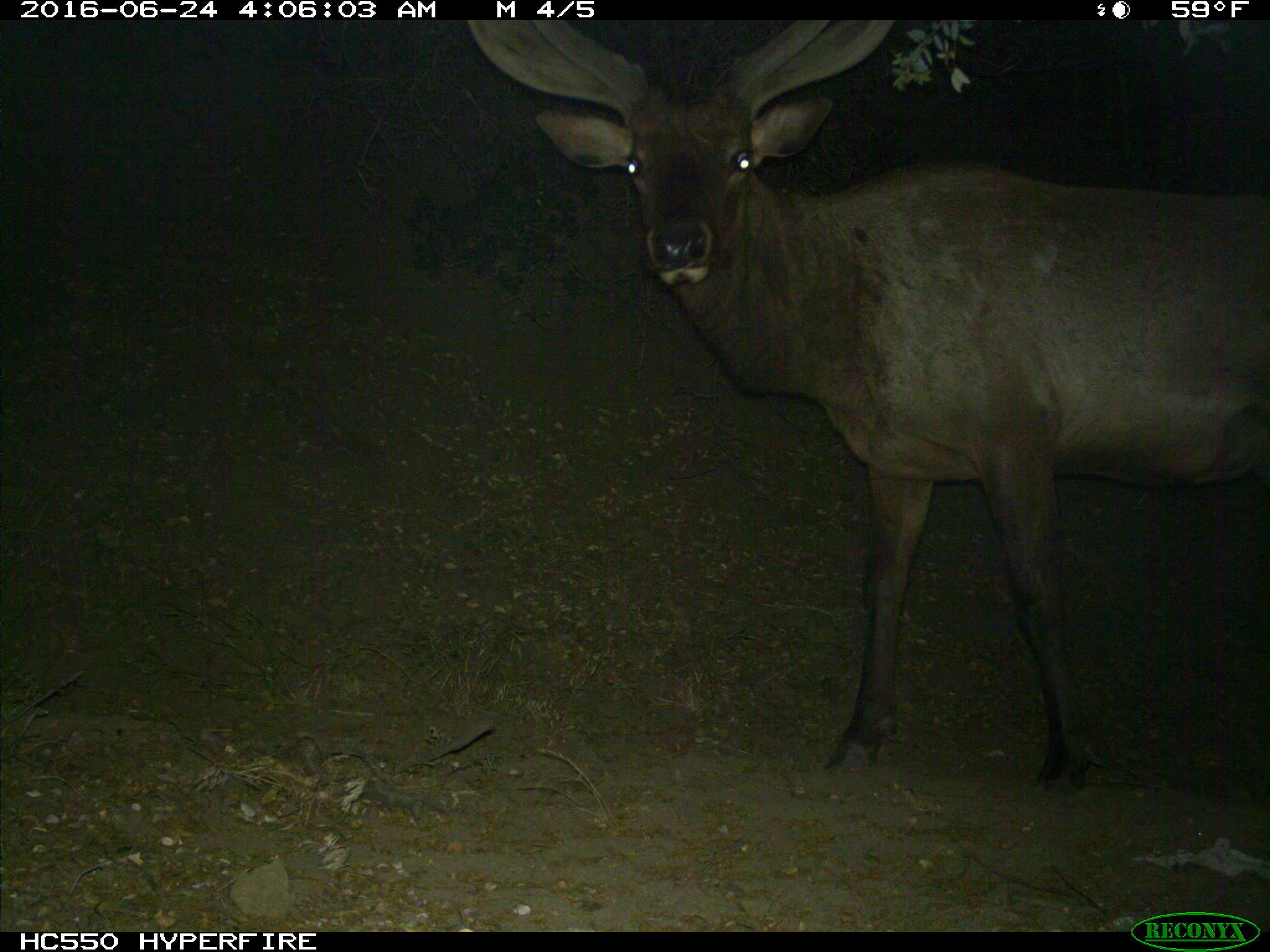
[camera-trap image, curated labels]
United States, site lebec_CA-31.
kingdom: Animalia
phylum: Chordata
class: Mammalia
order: Artiodactyla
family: Cervidae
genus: Cervus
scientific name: Cervus canadensis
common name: elk